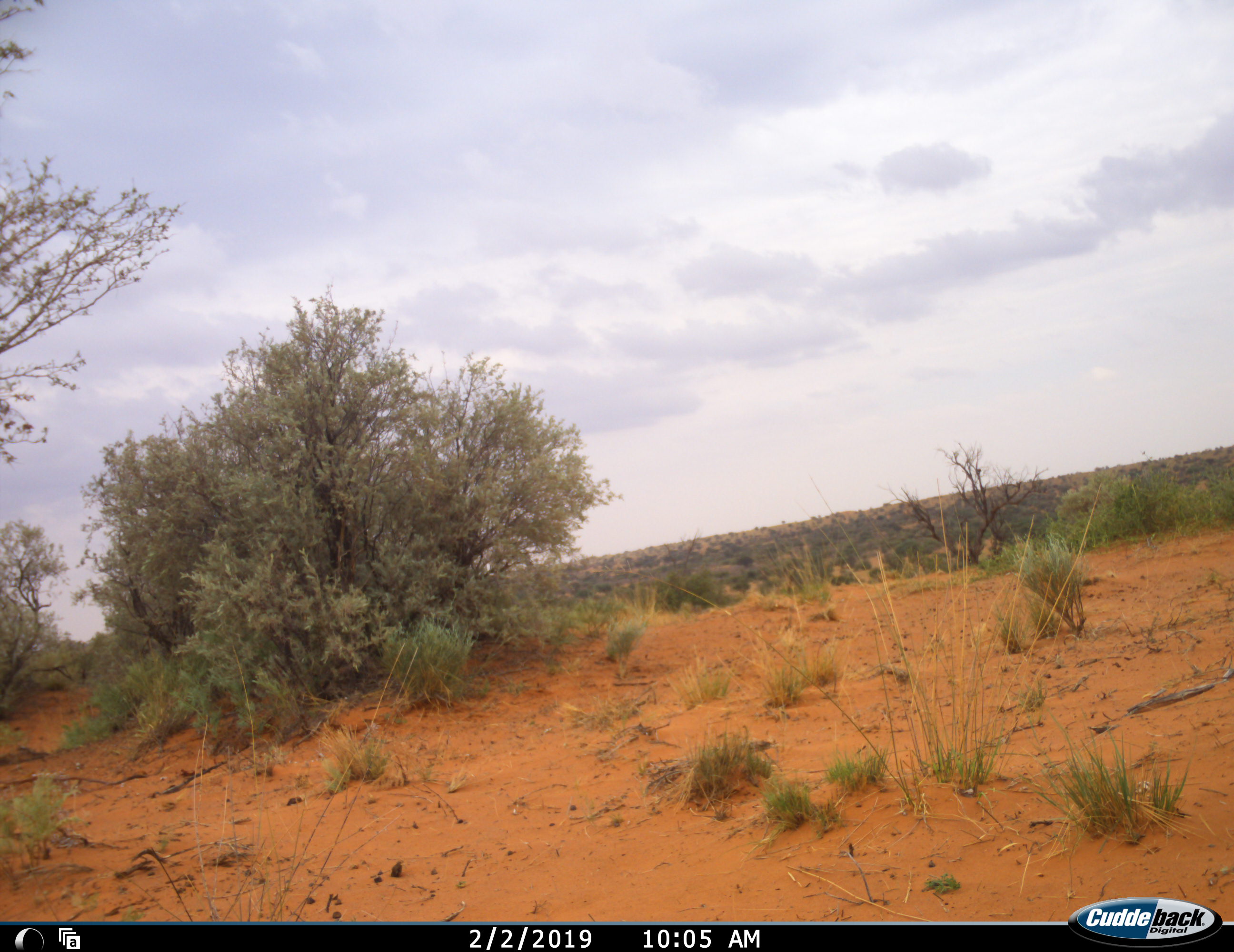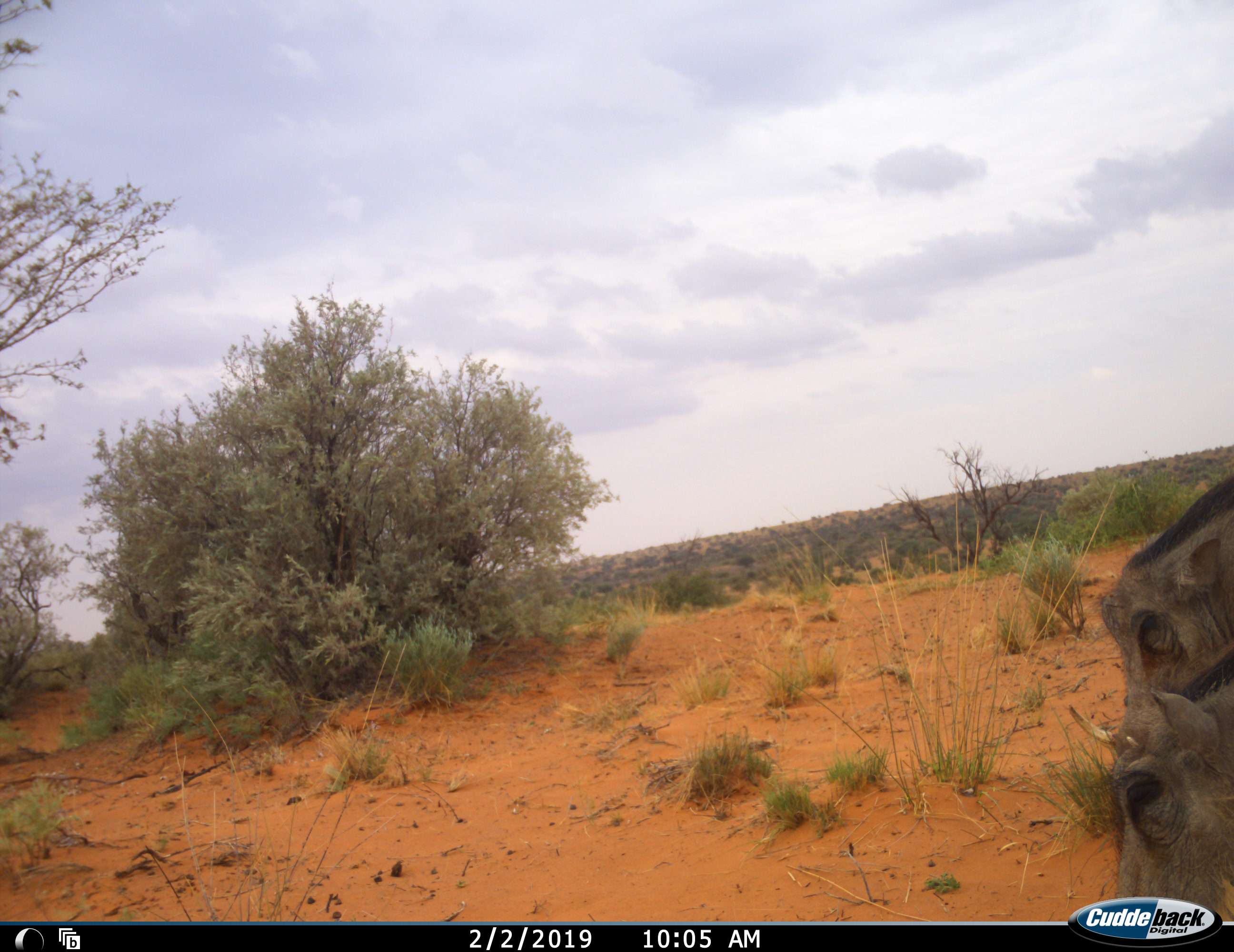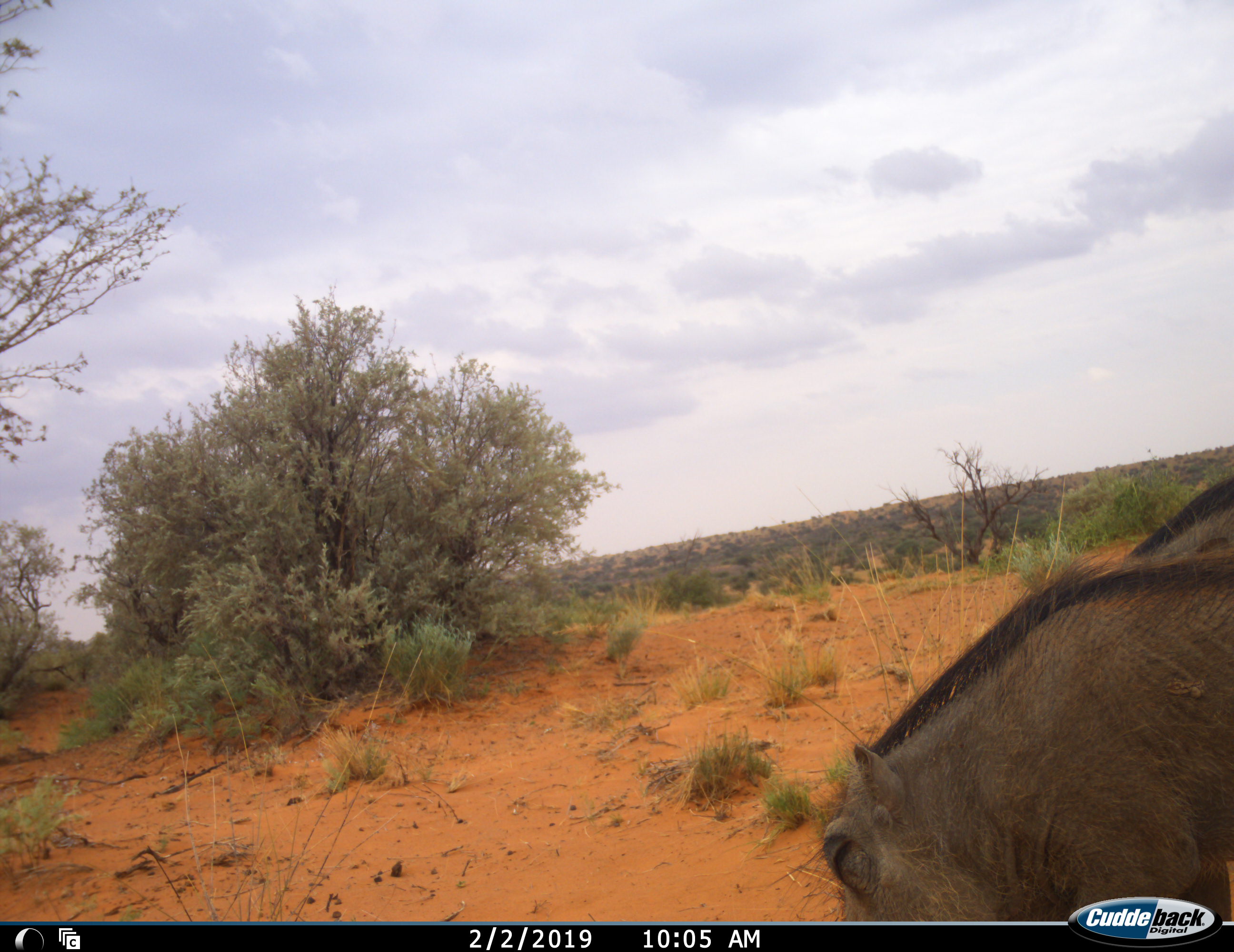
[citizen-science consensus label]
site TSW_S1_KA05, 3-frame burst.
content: unidentified animal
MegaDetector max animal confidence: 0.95